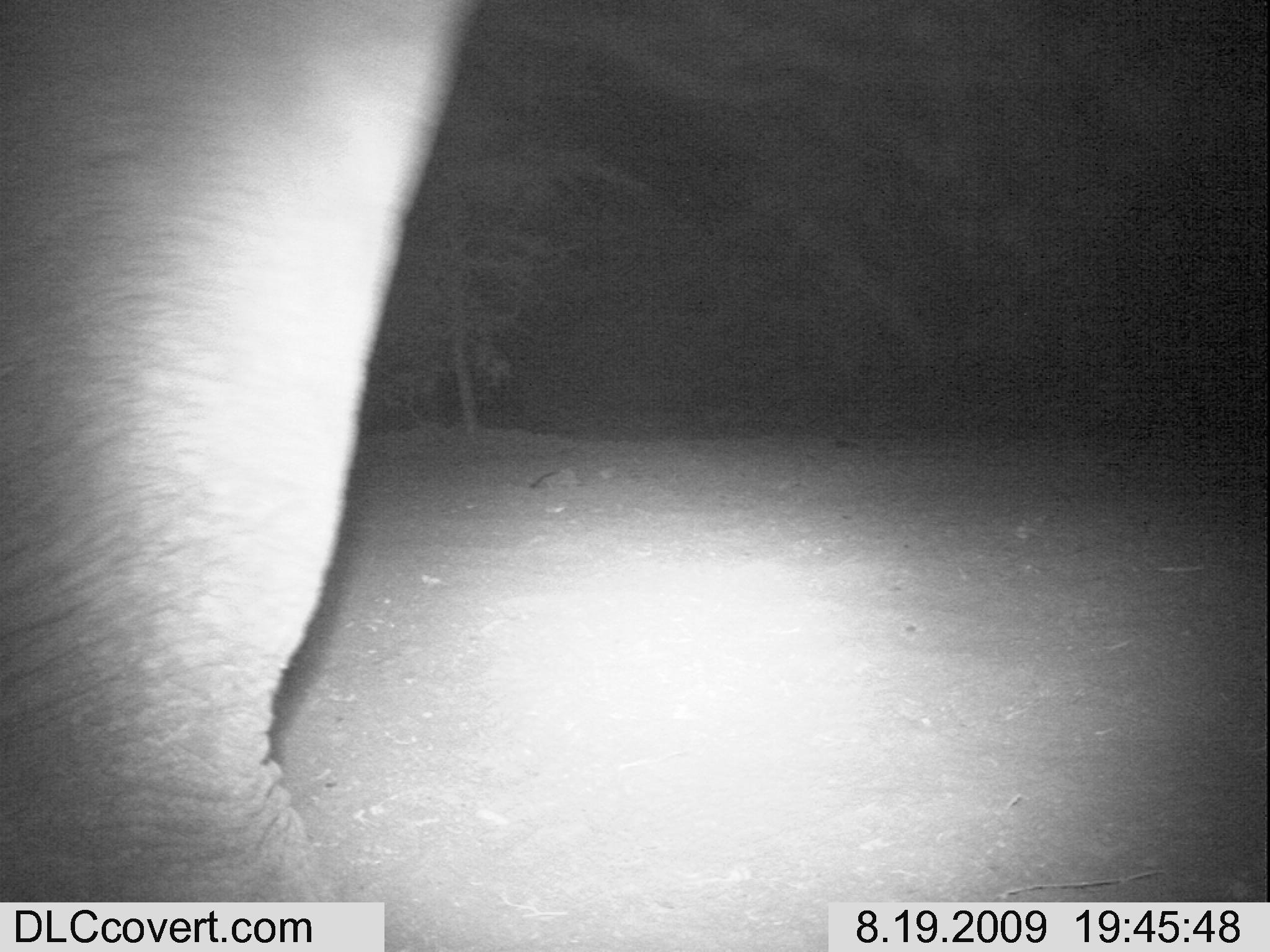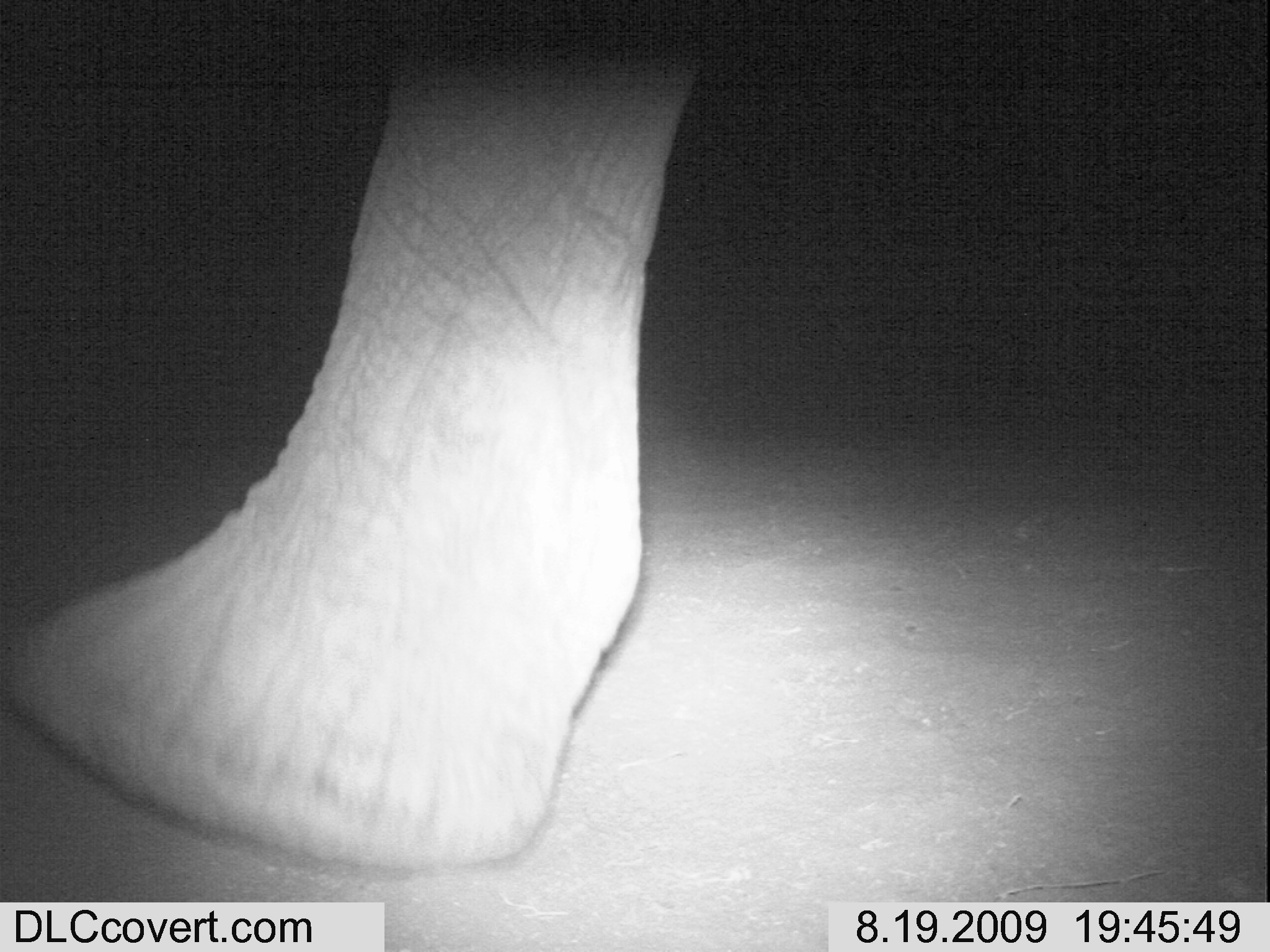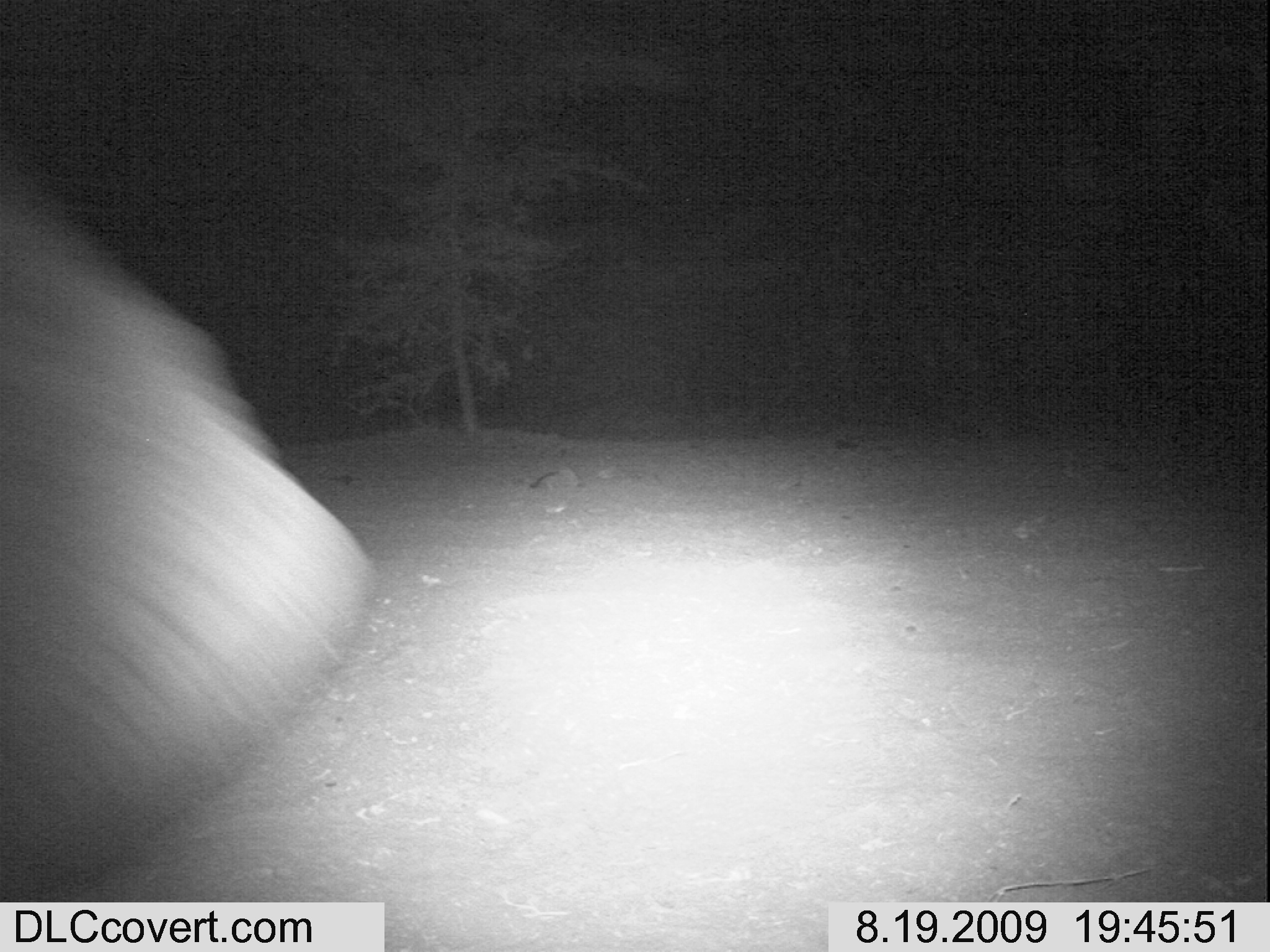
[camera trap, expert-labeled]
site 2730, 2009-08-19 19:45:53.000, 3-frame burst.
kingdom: Animalia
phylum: Chordata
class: Mammalia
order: Proboscidea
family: Elephantidae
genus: Loxodonta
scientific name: Loxodonta africana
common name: african bush elephant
Loxodonta africana (african bush elephant), count 1.